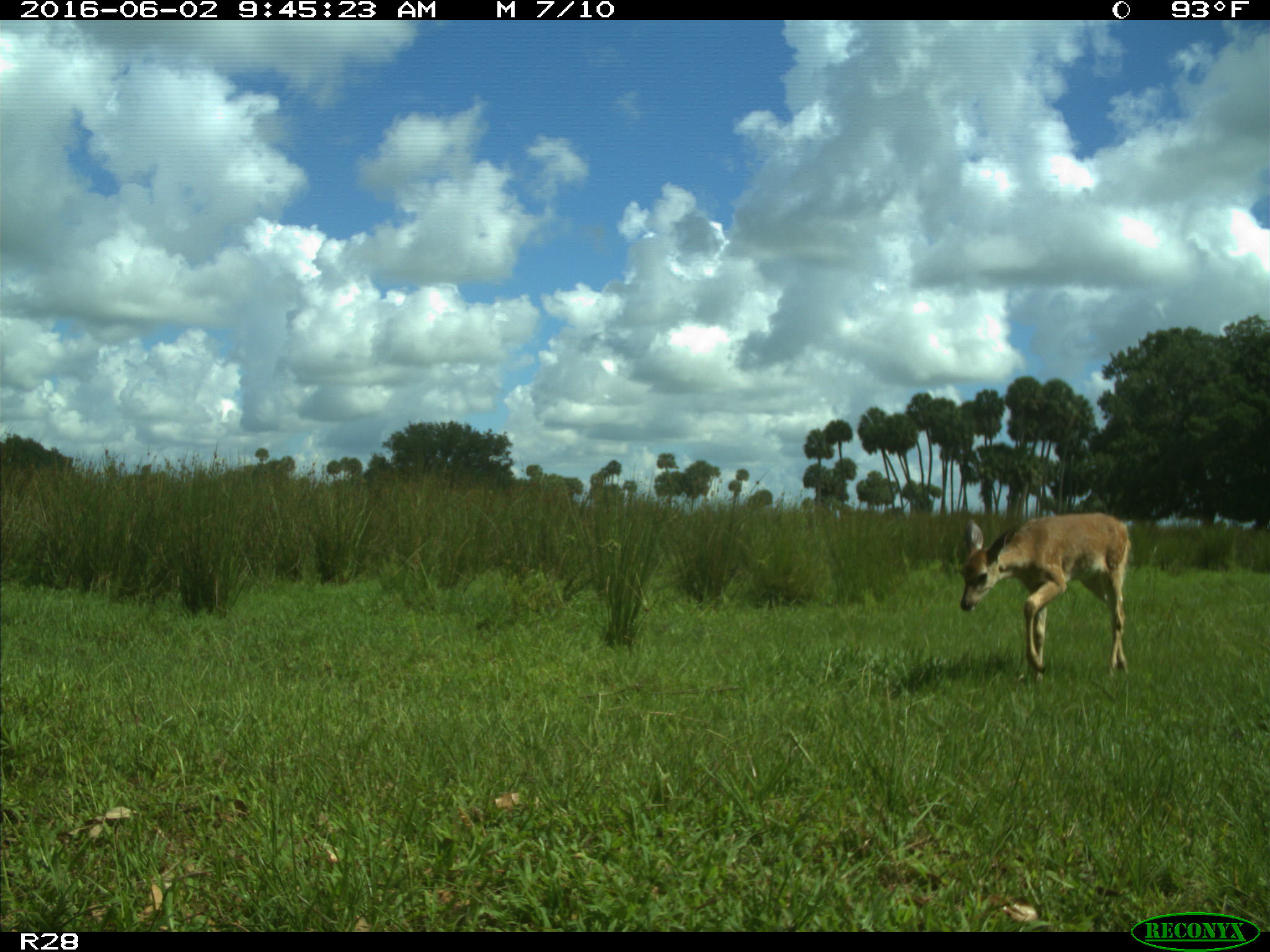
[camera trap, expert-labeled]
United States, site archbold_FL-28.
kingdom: Animalia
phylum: Chordata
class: Mammalia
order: Artiodactyla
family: Cervidae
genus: Odocoileus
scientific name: Odocoileus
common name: deer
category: unidentified deer